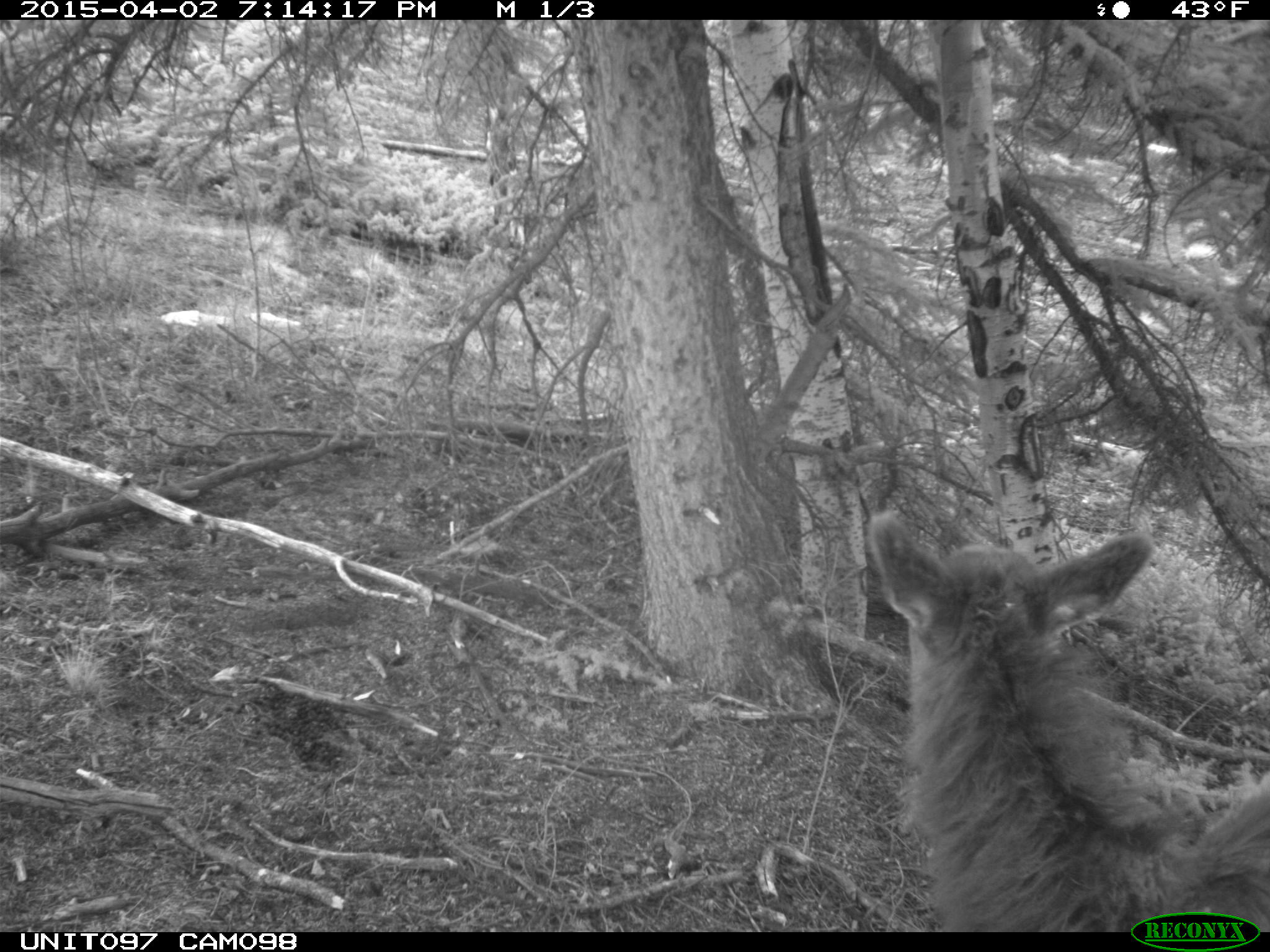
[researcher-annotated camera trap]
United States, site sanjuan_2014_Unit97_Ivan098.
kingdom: Animalia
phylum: Chordata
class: Mammalia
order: Artiodactyla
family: Cervidae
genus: Cervus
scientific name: Cervus elaphus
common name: red deer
Cervus elaphus (red deer).